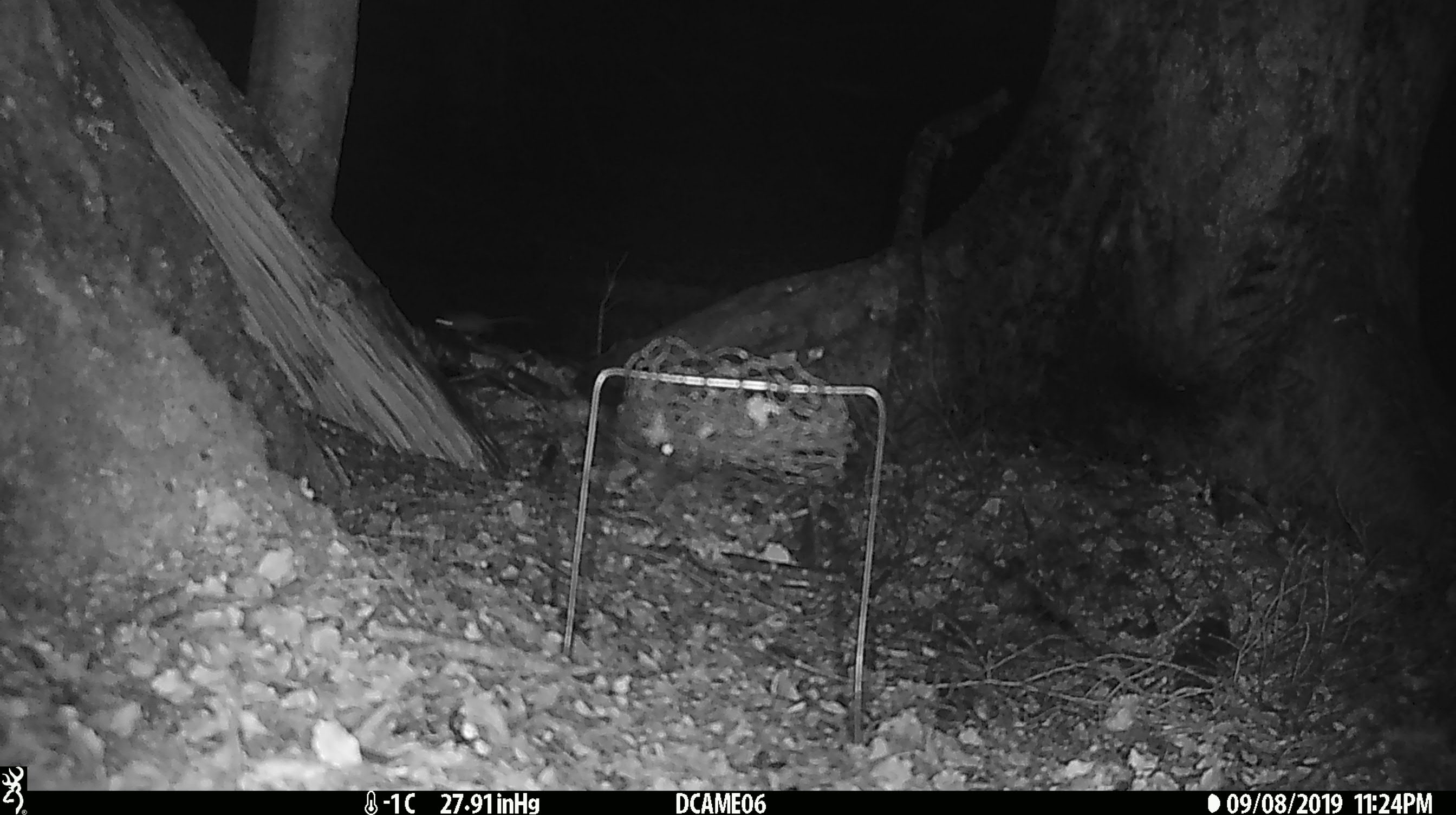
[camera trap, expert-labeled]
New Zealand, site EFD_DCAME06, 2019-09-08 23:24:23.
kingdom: Animalia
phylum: Chordata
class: Mammalia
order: Rodentia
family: Muridae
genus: Mus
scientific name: Mus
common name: mouse